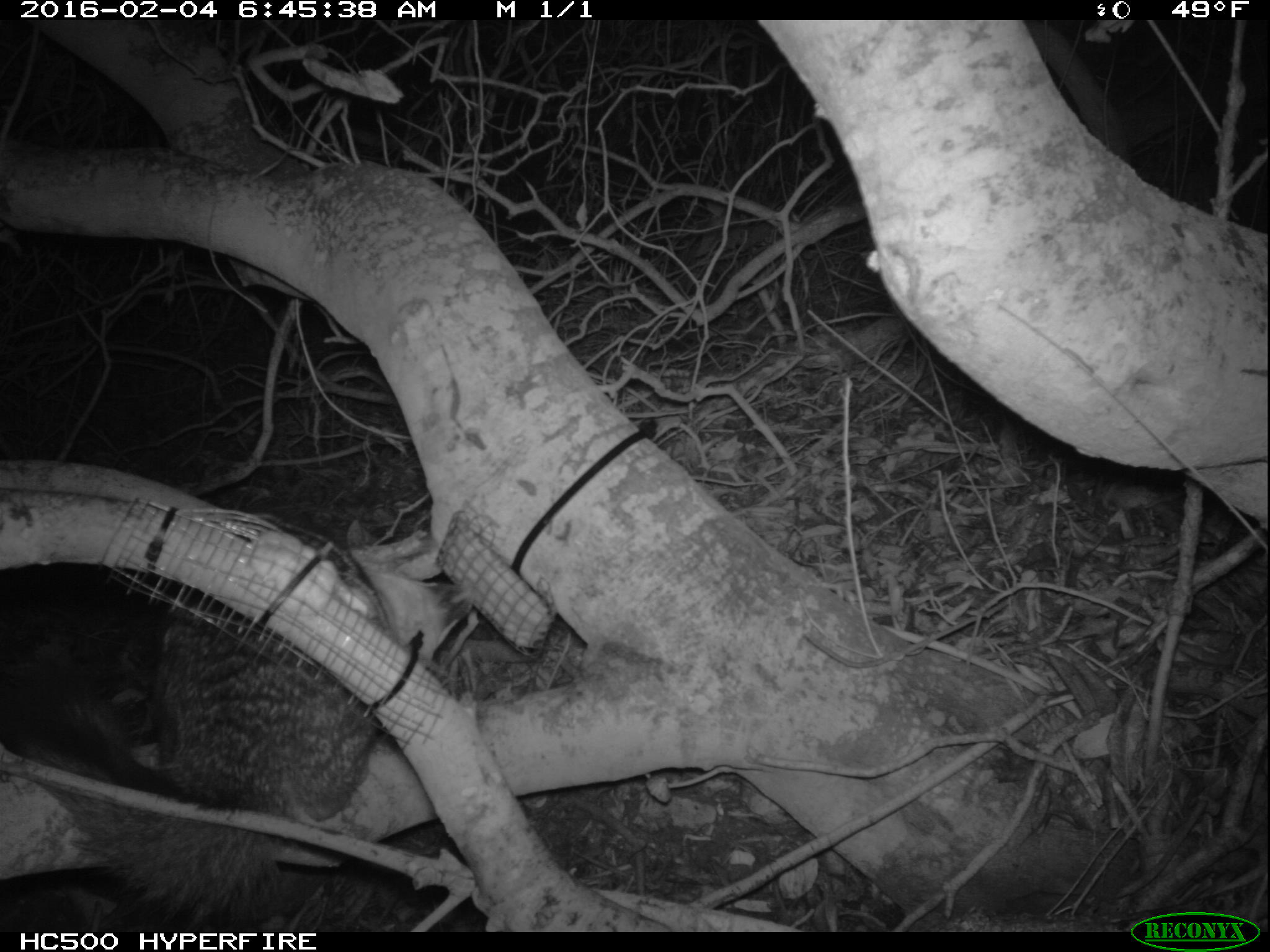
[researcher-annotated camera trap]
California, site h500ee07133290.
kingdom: Animalia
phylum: Chordata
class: Mammalia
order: Carnivora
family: Canidae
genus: Urocyon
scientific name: Urocyon littoralis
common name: island fox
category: fox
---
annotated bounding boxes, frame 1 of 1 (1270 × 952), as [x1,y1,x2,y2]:
fox: [22,559,477,922]